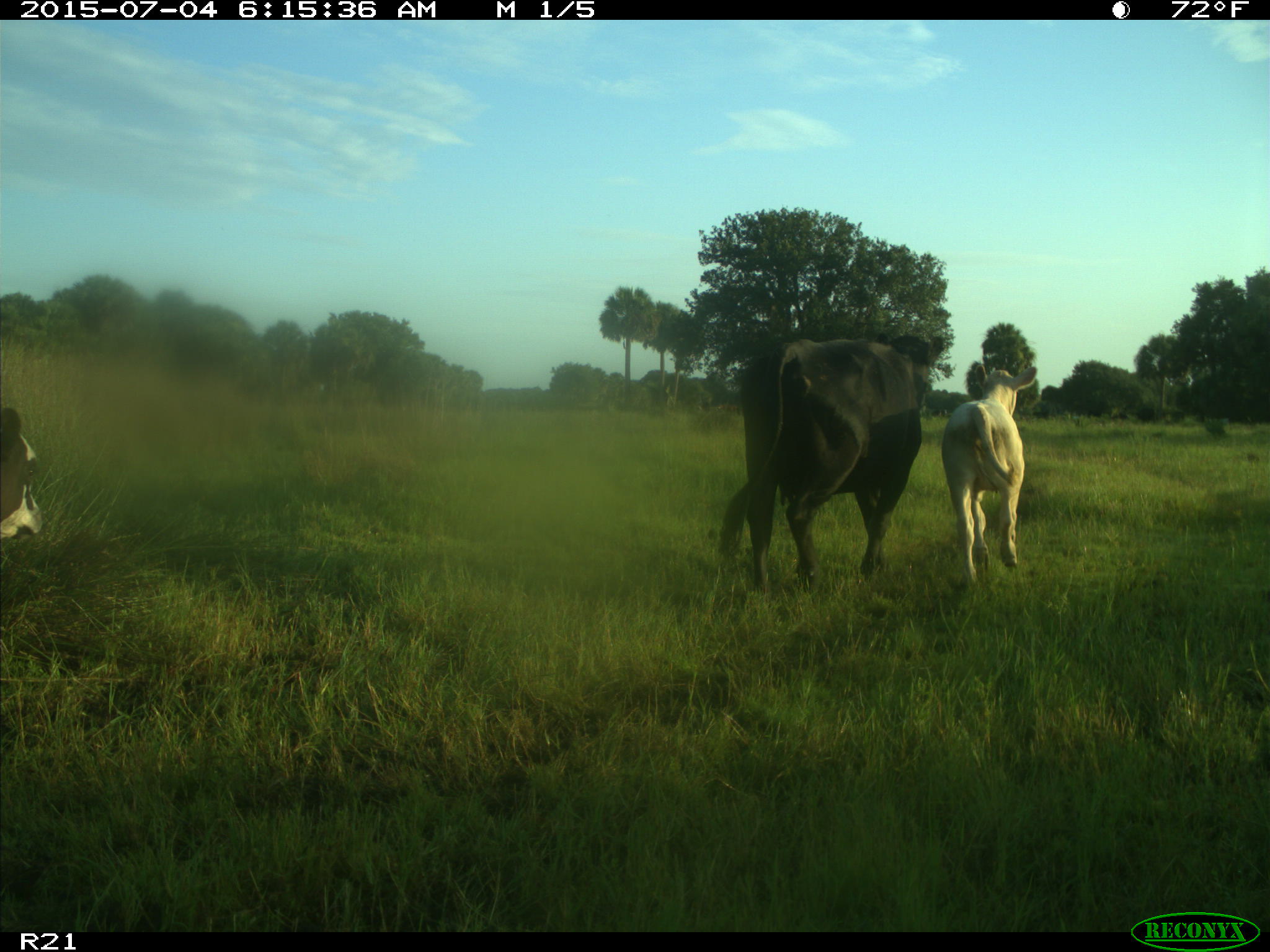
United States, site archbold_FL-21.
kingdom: Animalia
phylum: Chordata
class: Mammalia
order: Artiodactyla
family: Bovidae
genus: Bos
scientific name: Bos taurus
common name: domestic cow